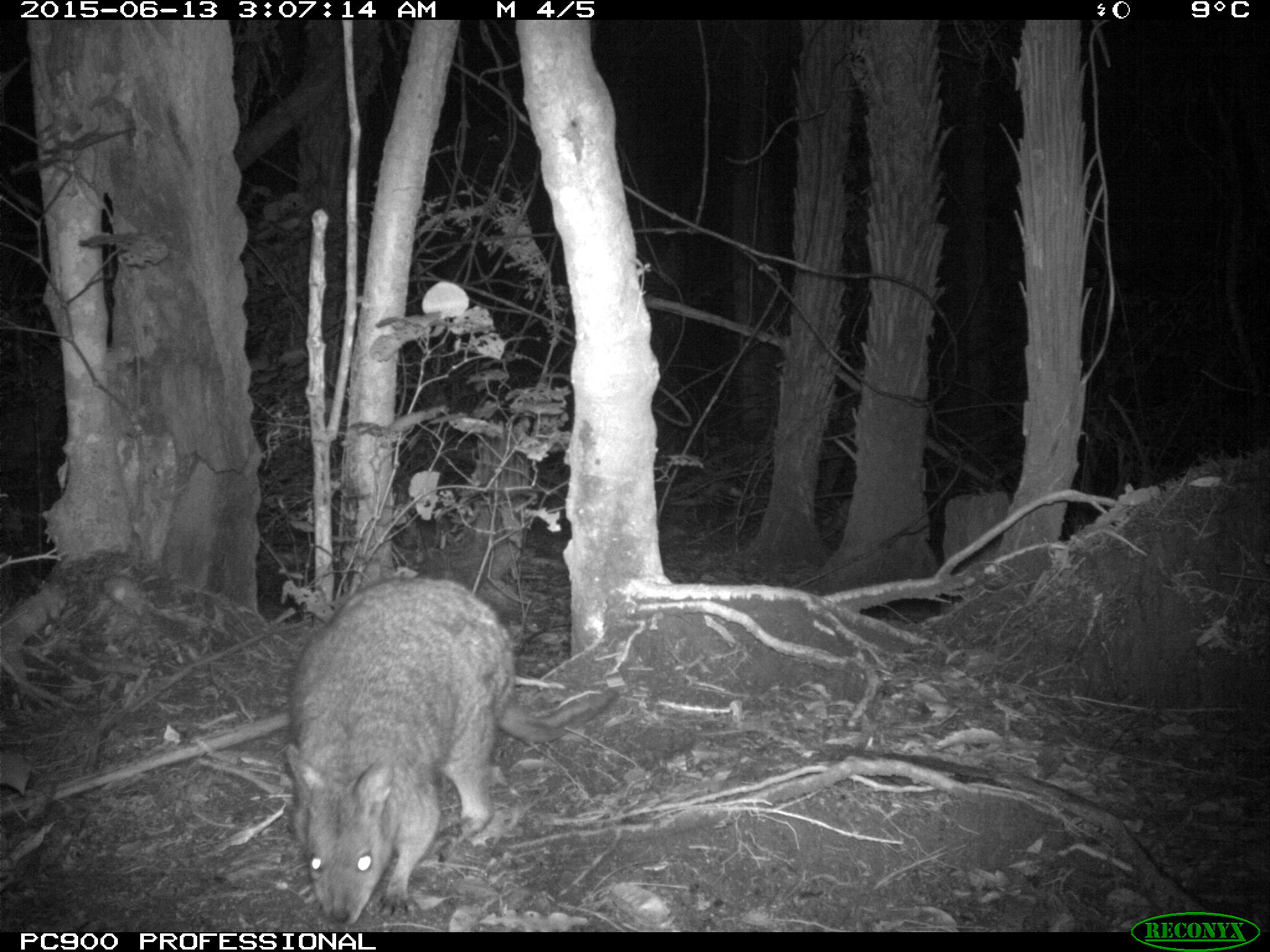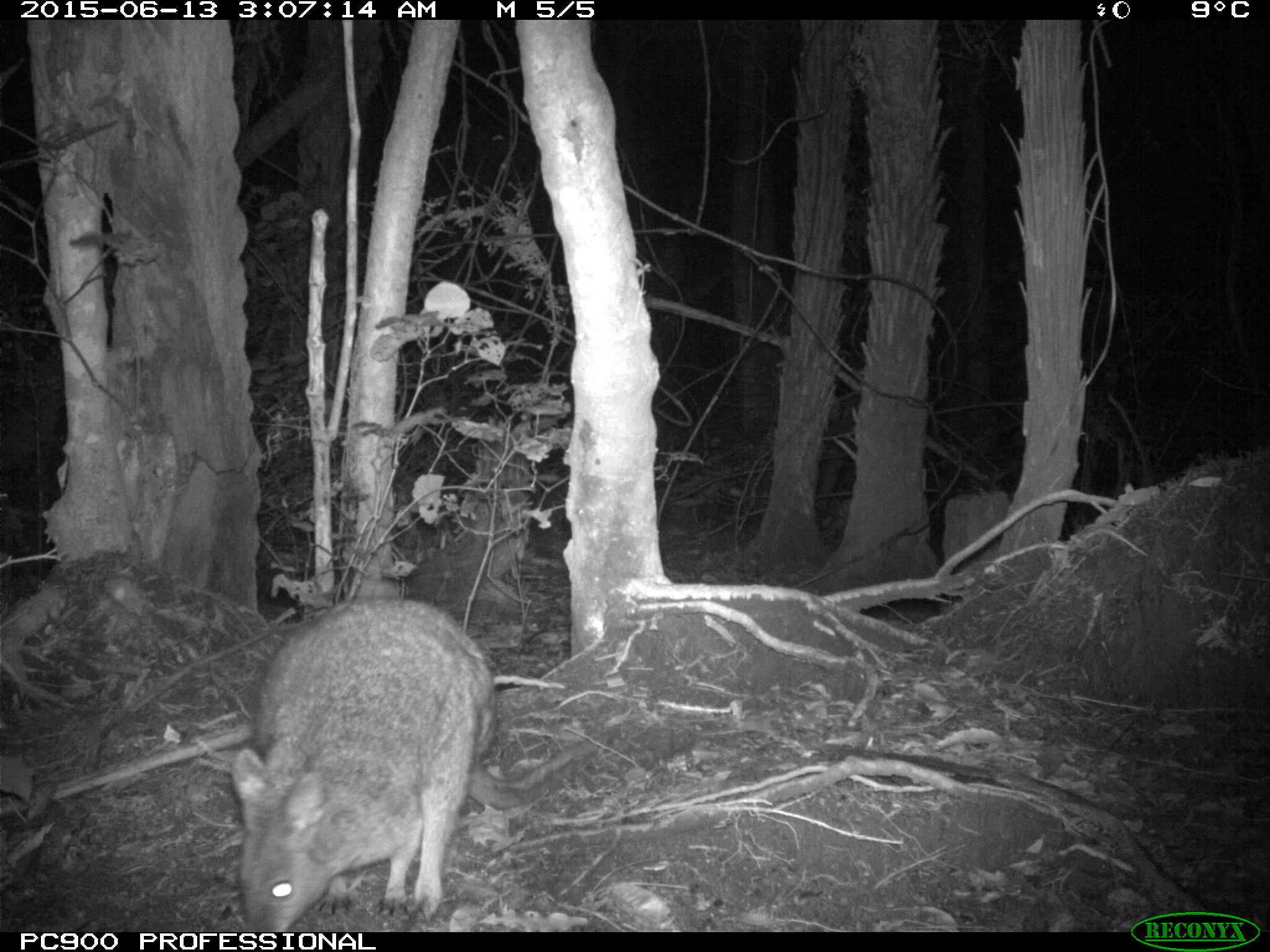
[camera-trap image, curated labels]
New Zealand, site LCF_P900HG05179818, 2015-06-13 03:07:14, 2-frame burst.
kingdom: Animalia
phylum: Chordata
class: Mammalia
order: Diprotodontia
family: Macropodidae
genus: Notamacropus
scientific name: Notamacropus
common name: wallaby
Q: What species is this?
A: Wallaby (Notamacropus).